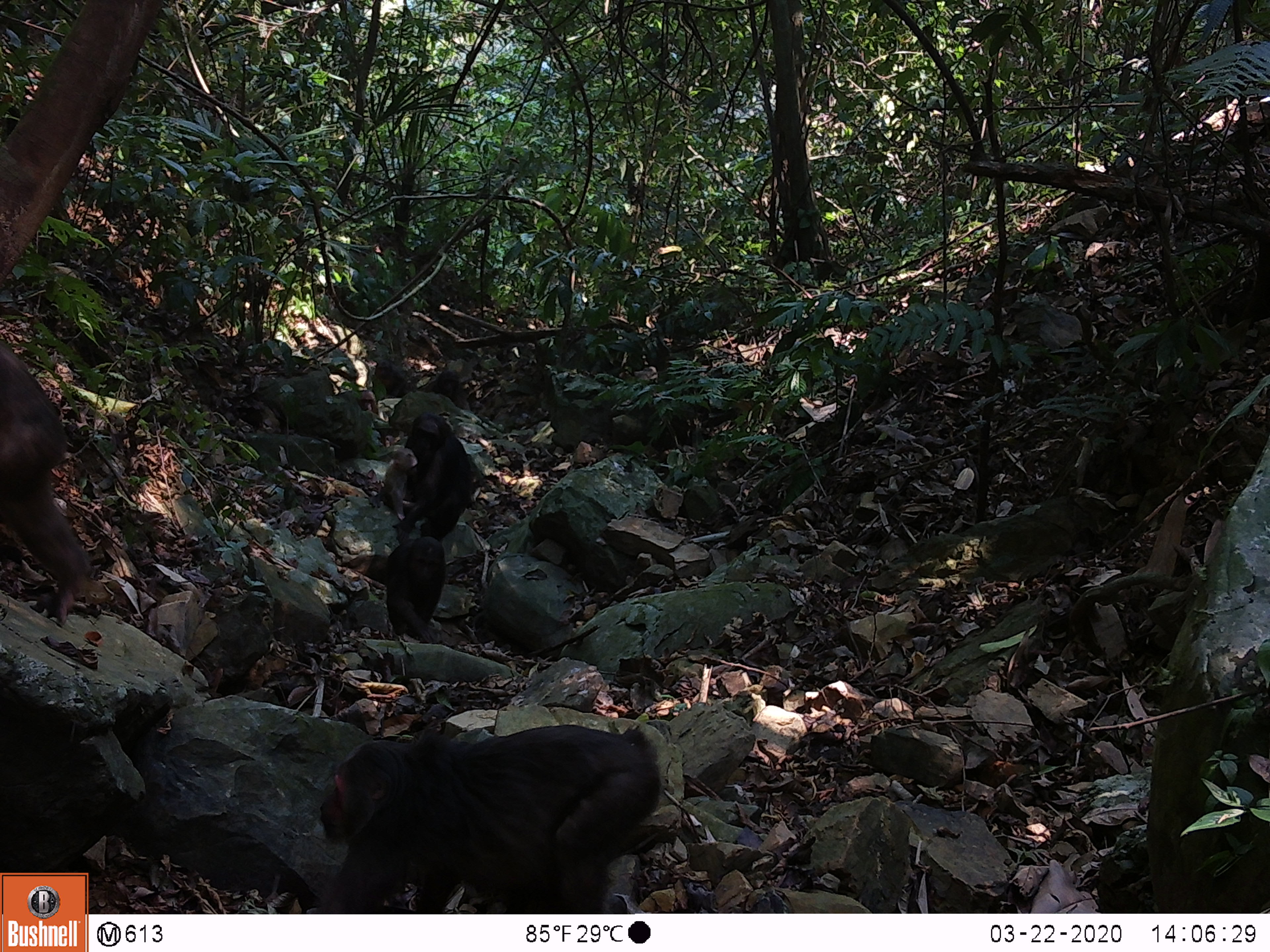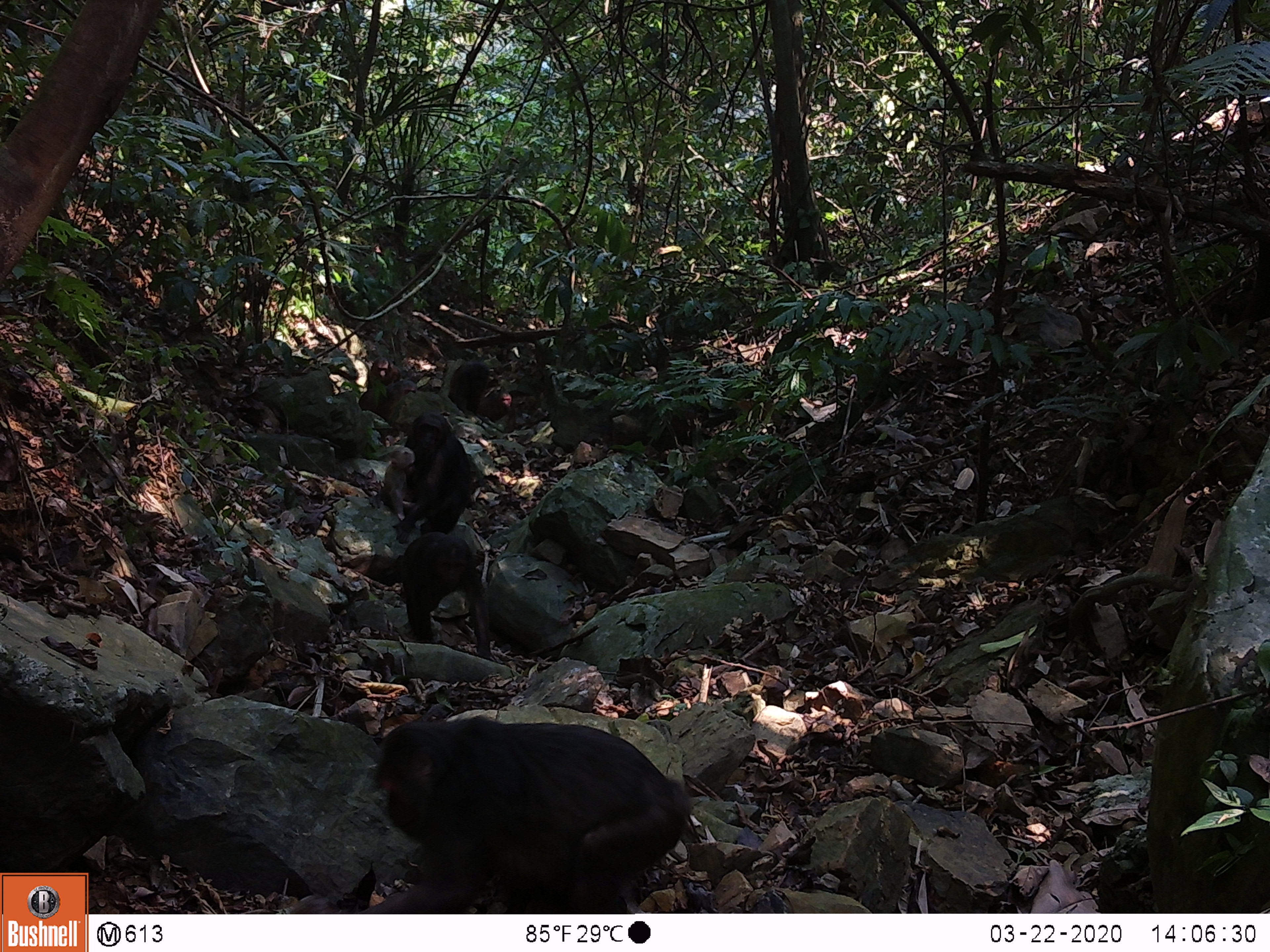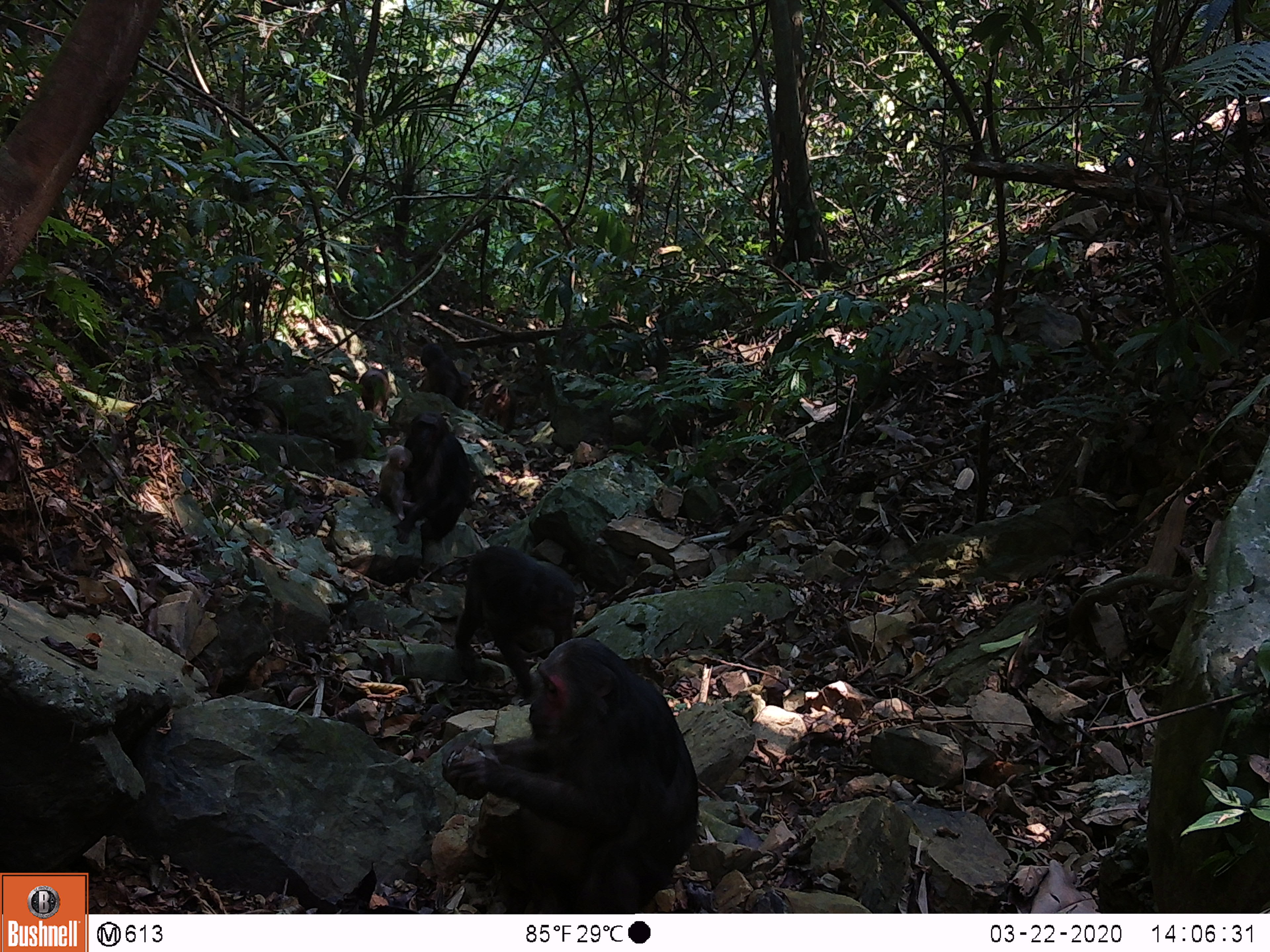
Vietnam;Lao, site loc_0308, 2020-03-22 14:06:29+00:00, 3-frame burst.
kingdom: Animalia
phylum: Chordata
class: Mammalia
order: Primates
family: Cercopithecidae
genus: Macaca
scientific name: Macaca arctoides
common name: stump-tailed macaque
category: stump tailed macaque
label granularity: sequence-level